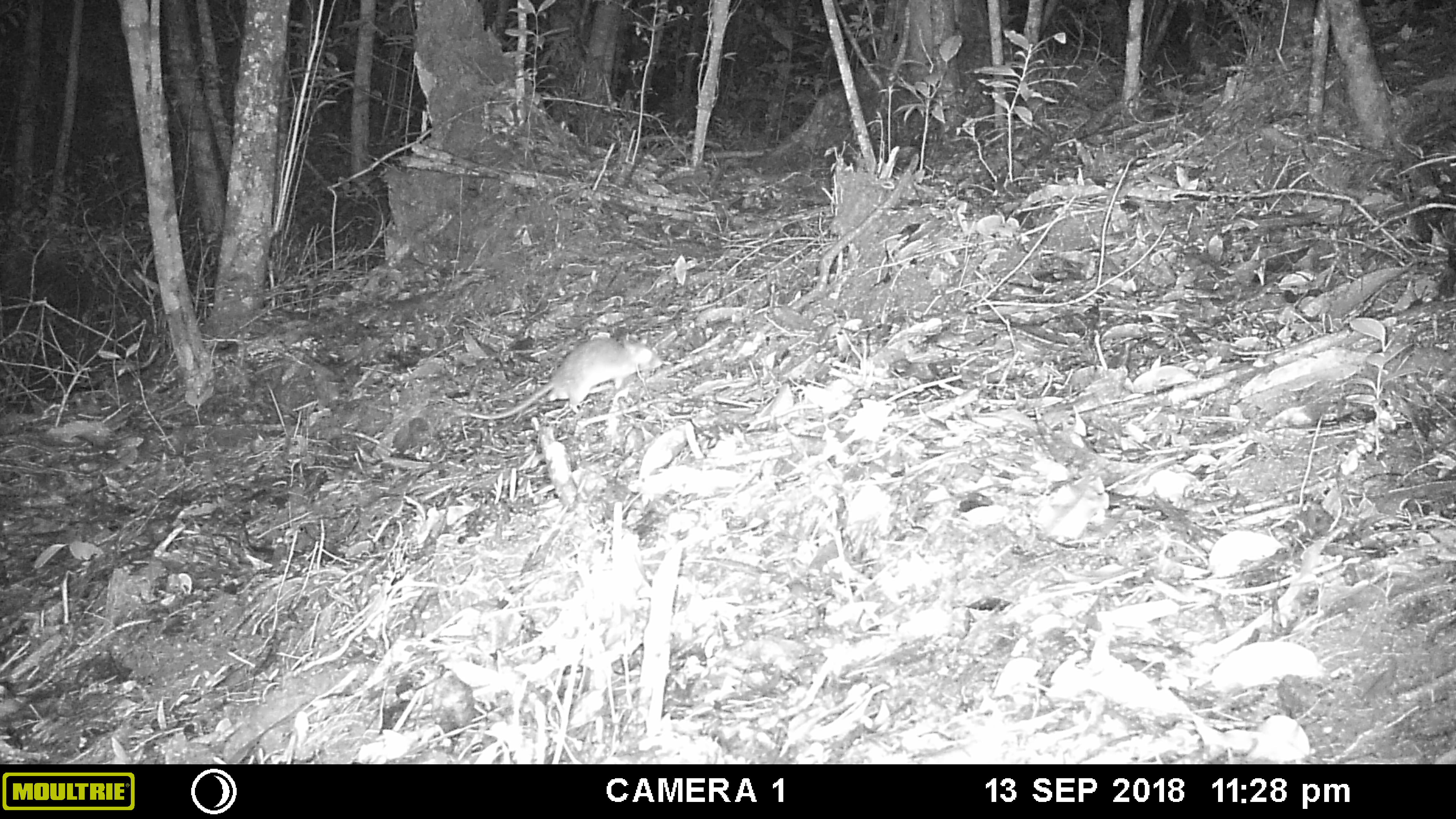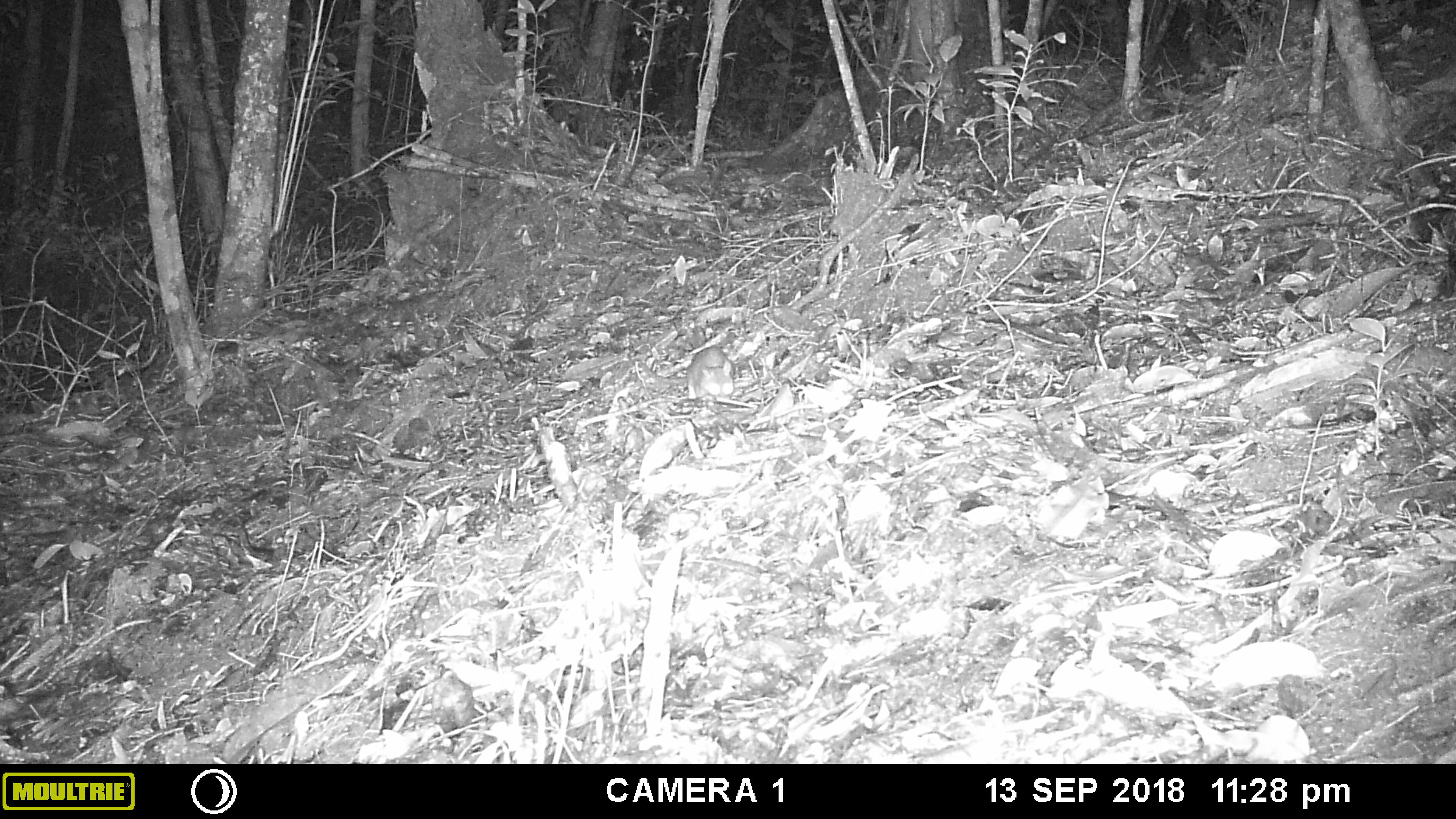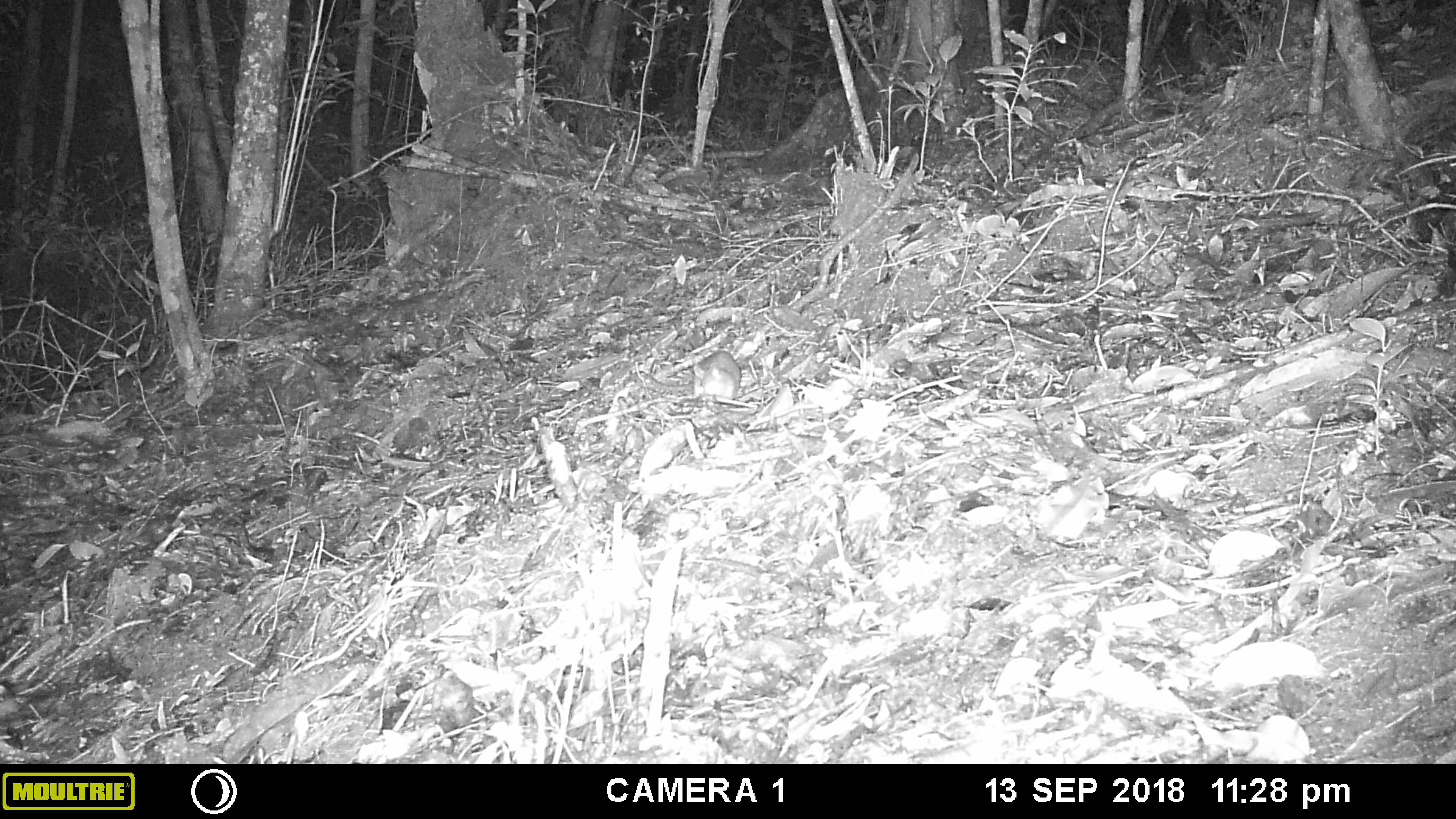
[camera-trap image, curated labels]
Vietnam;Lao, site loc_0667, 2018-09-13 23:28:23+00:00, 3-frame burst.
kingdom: Animalia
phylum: Chordata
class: Mammalia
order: Rodentia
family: Muridae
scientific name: Muridae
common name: old-world mice and rats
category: unidentified murid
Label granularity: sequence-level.